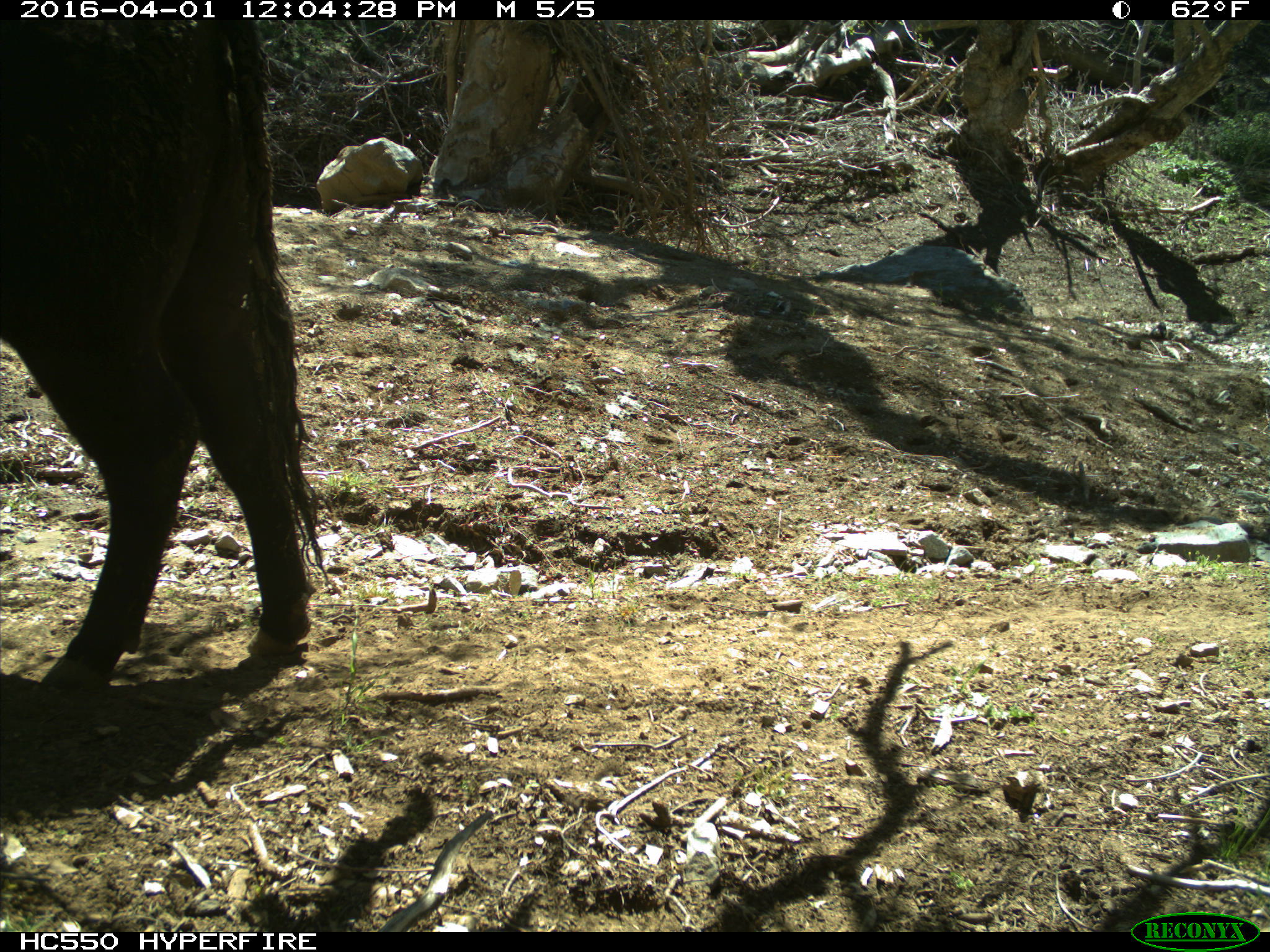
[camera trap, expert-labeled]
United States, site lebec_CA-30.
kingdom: Animalia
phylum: Chordata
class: Mammalia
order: Artiodactyla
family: Bovidae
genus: Bos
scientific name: Bos taurus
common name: domestic cow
Bos taurus (domestic cow).